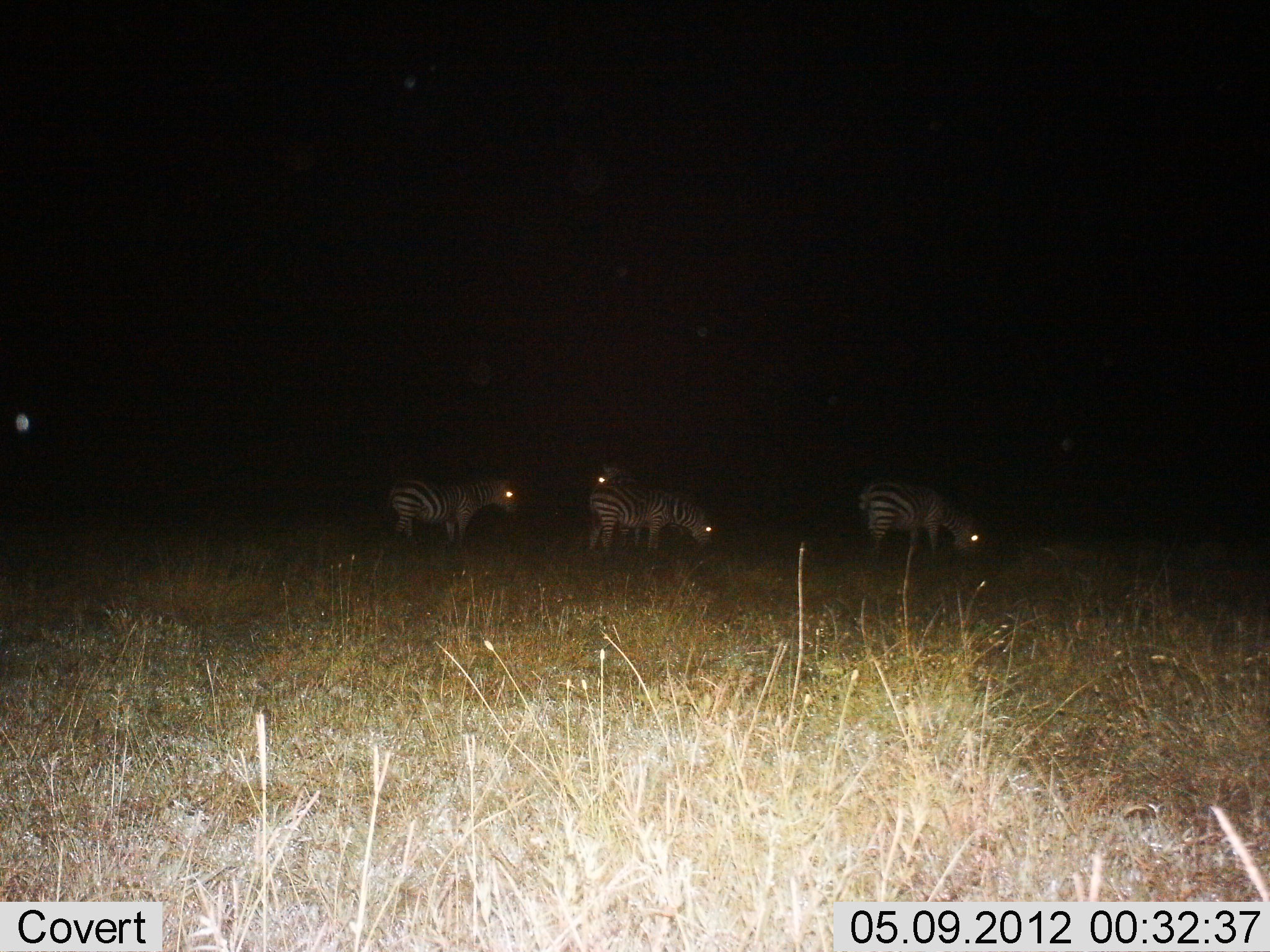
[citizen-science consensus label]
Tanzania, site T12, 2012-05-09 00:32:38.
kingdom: Animalia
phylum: Chordata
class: Mammalia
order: Perissodactyla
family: Equidae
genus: Equus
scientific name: Equus quagga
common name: plains zebra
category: zebra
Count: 4.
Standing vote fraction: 50%.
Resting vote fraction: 10%.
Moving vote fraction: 10%.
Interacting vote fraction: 0%.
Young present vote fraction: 0%.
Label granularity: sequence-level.